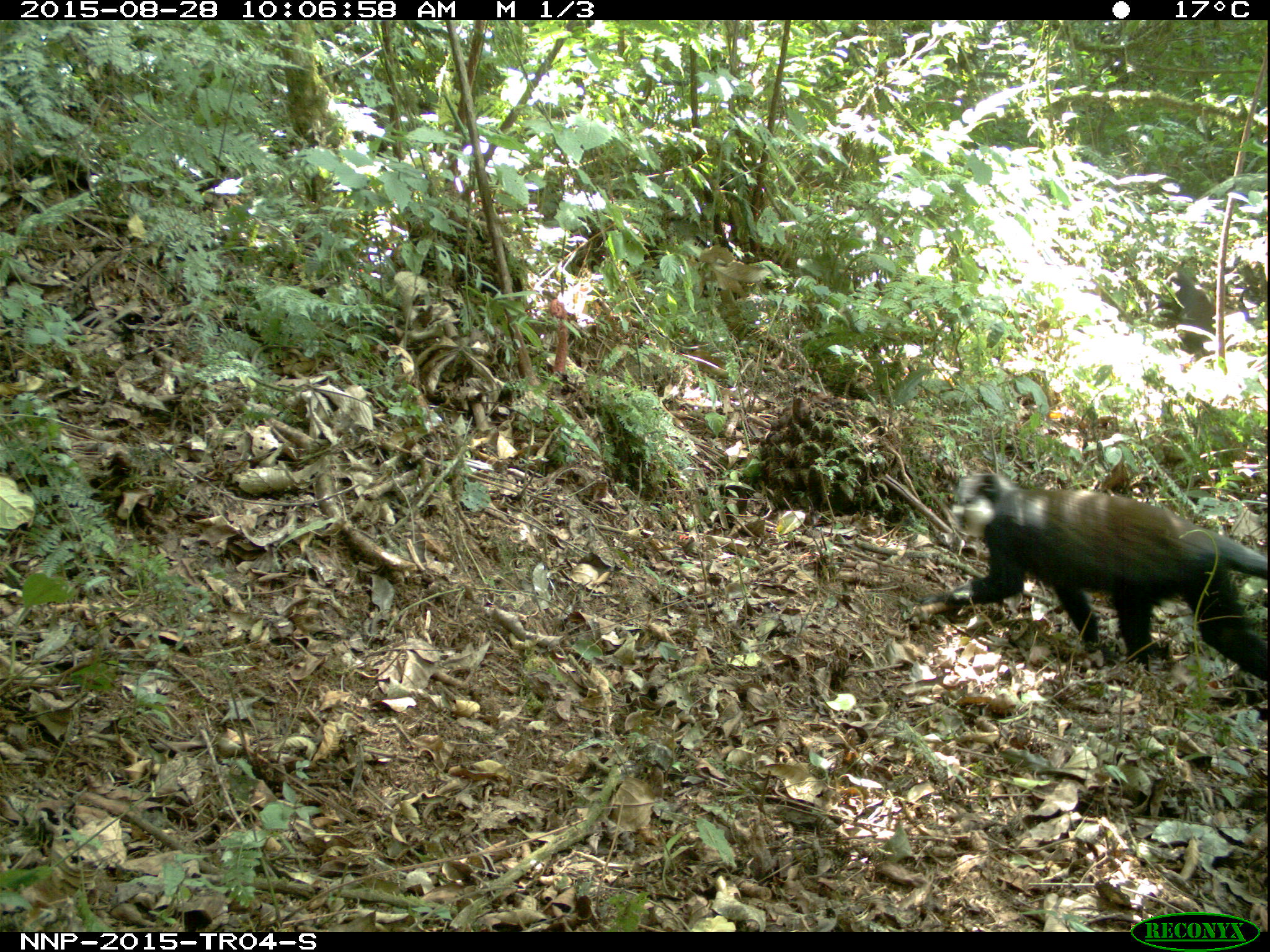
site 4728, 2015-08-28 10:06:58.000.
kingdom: Animalia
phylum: Chordata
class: Mammalia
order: Primates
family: Cercopithecidae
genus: Allochrocebus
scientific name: Allochrocebus lhoesti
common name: l'hoest's monkey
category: cercopithecus lhoesti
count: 1